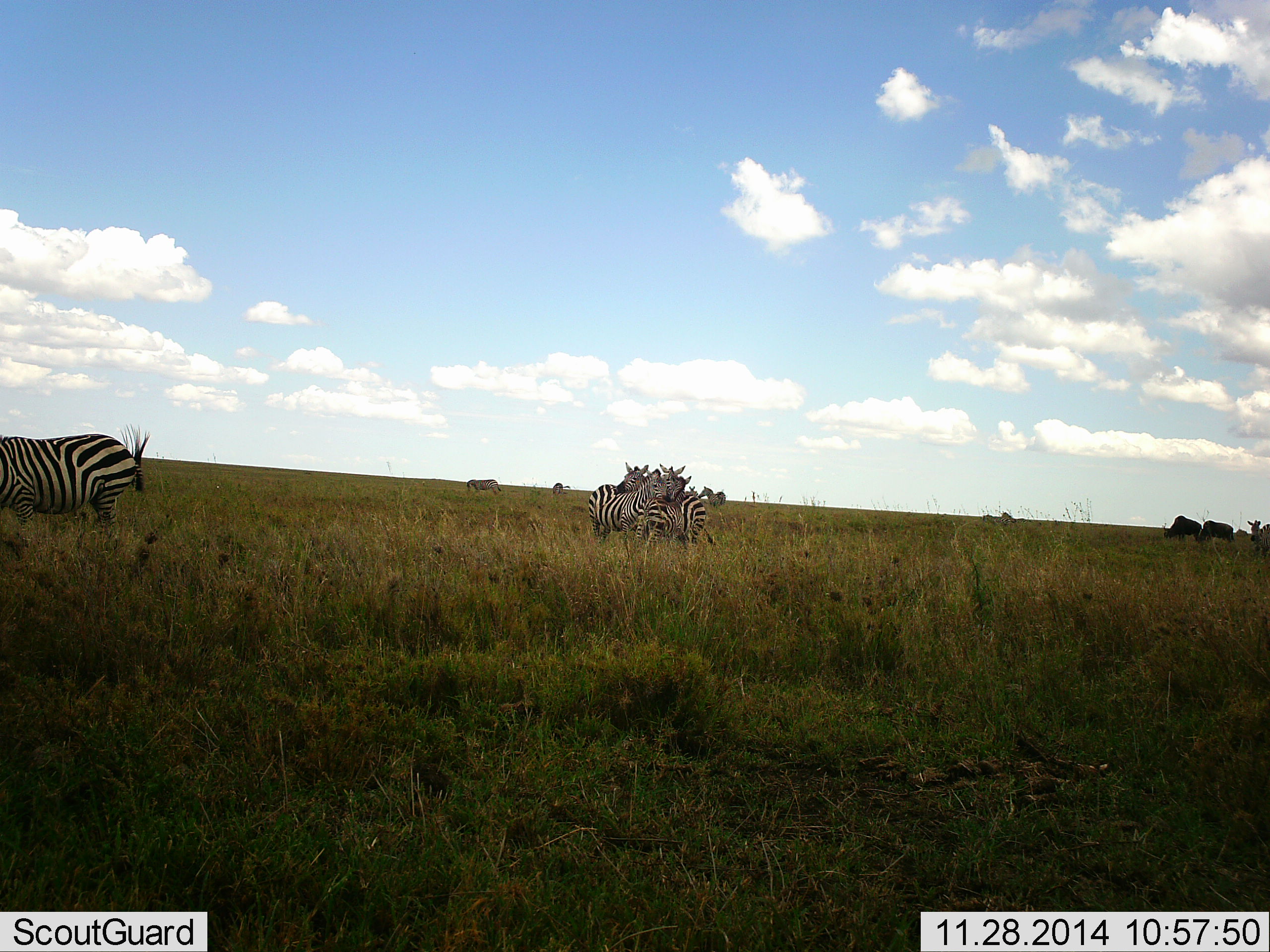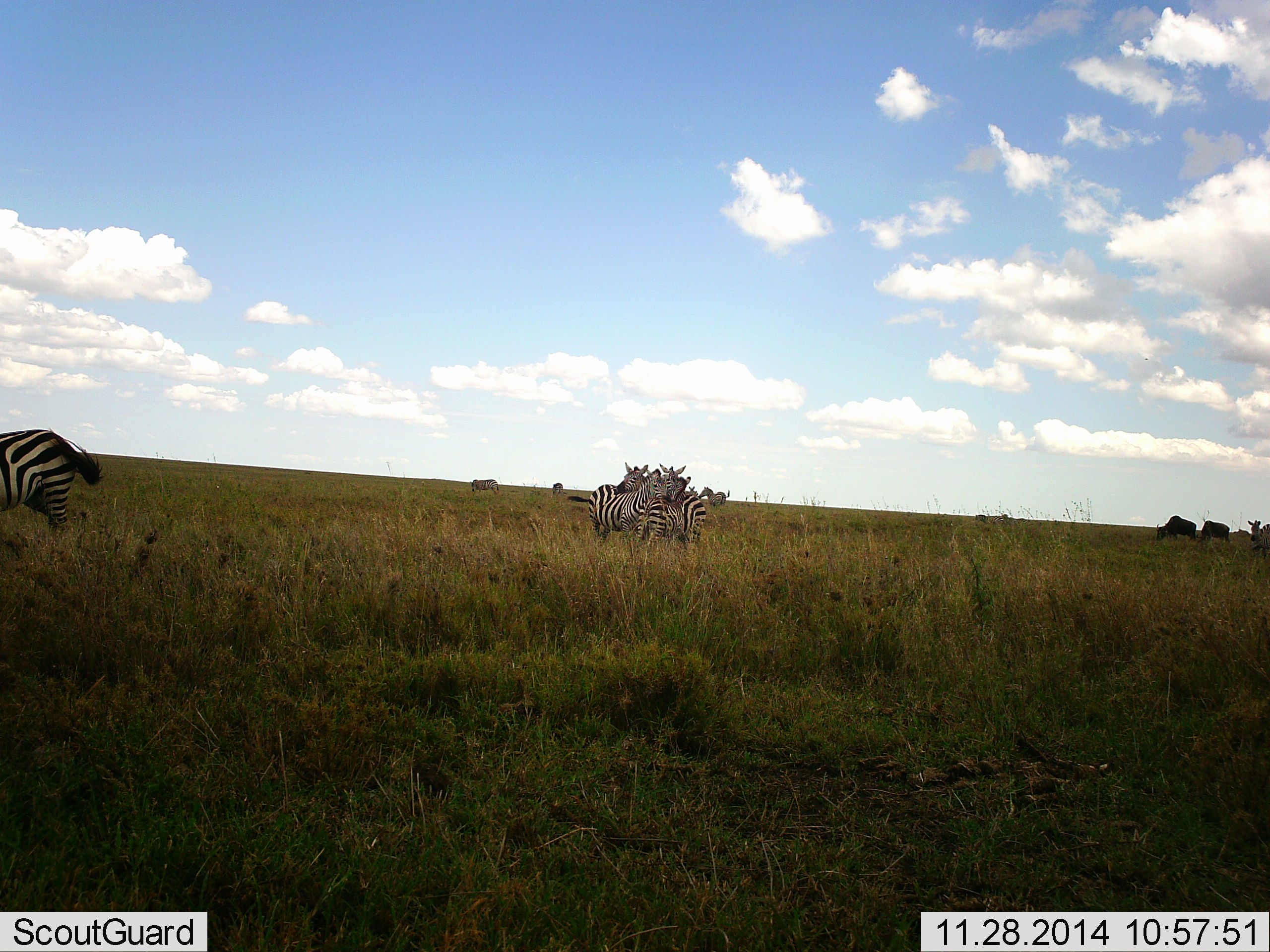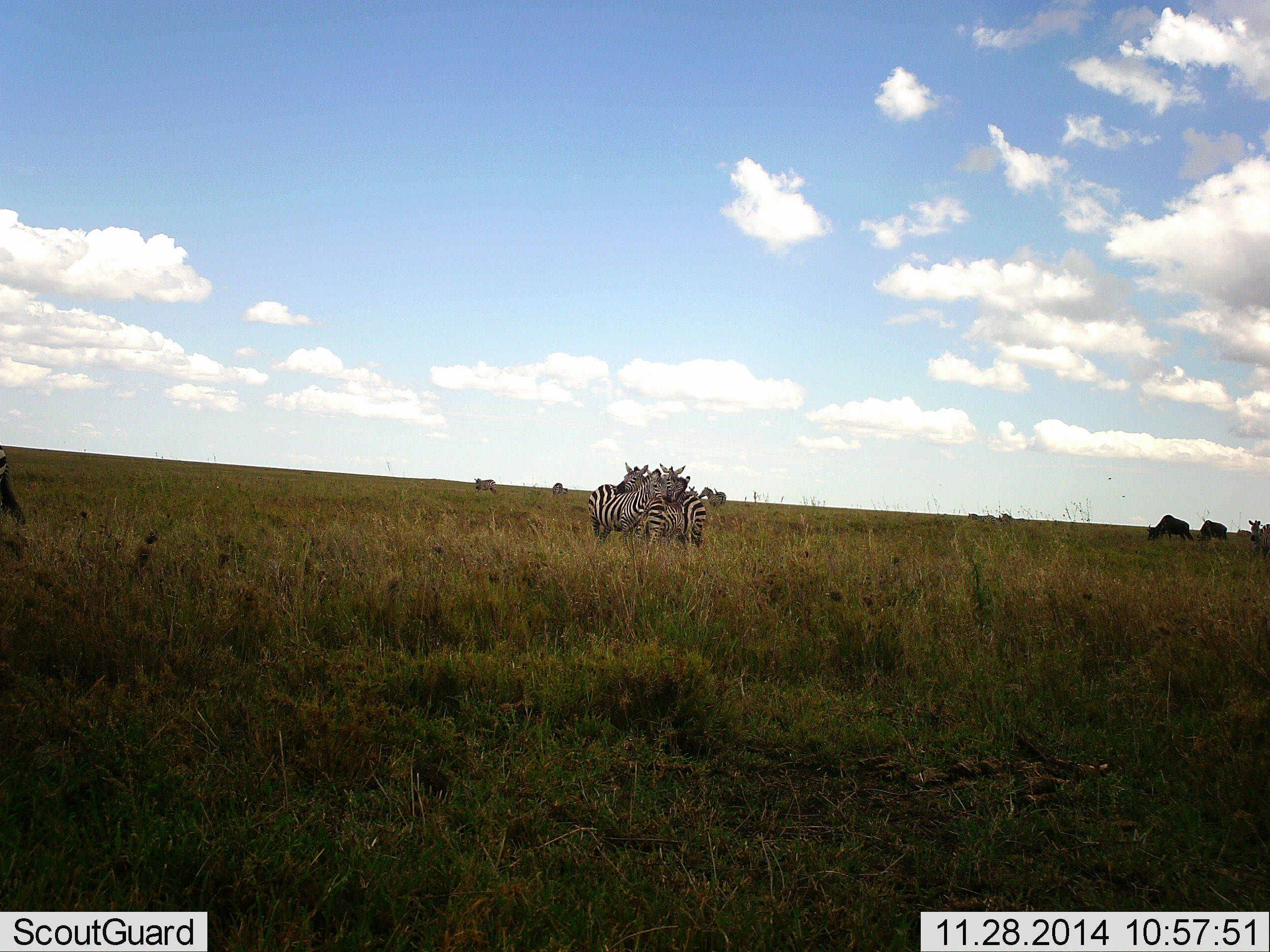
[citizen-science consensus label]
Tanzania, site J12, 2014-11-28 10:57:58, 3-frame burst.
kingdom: Animalia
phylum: Chordata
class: Mammalia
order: Artiodactyla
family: Bovidae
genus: Connochaetes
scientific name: Connochaetes taurinus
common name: blue wildebeest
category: wildebeest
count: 2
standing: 11%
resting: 0%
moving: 33%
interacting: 0%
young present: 0%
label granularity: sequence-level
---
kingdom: Animalia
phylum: Chordata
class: Mammalia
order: Perissodactyla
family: Equidae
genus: Equus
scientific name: Equus quagga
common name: plains zebra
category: zebra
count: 5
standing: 70%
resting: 0%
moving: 40%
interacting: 45%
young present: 0%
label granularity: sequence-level